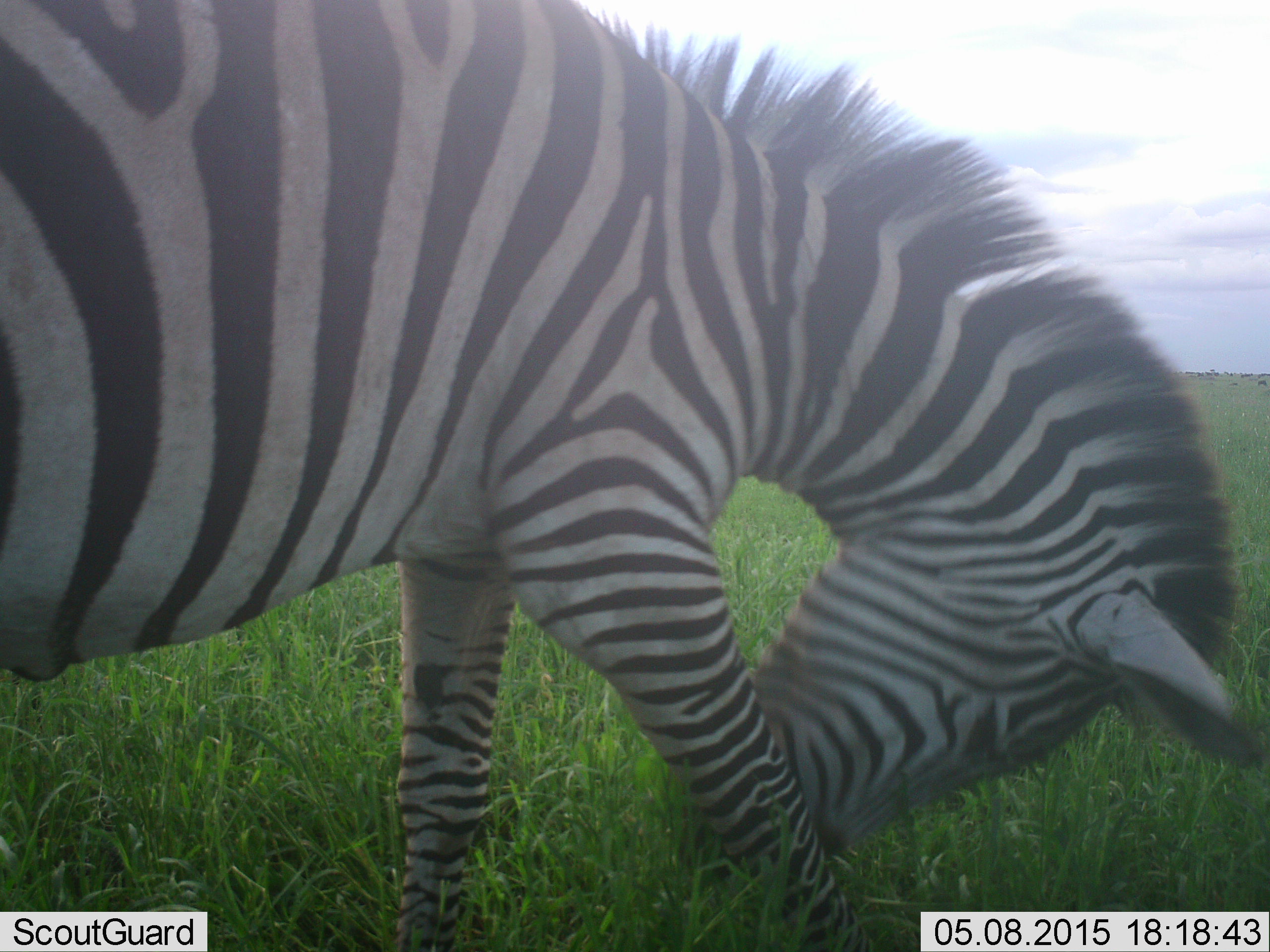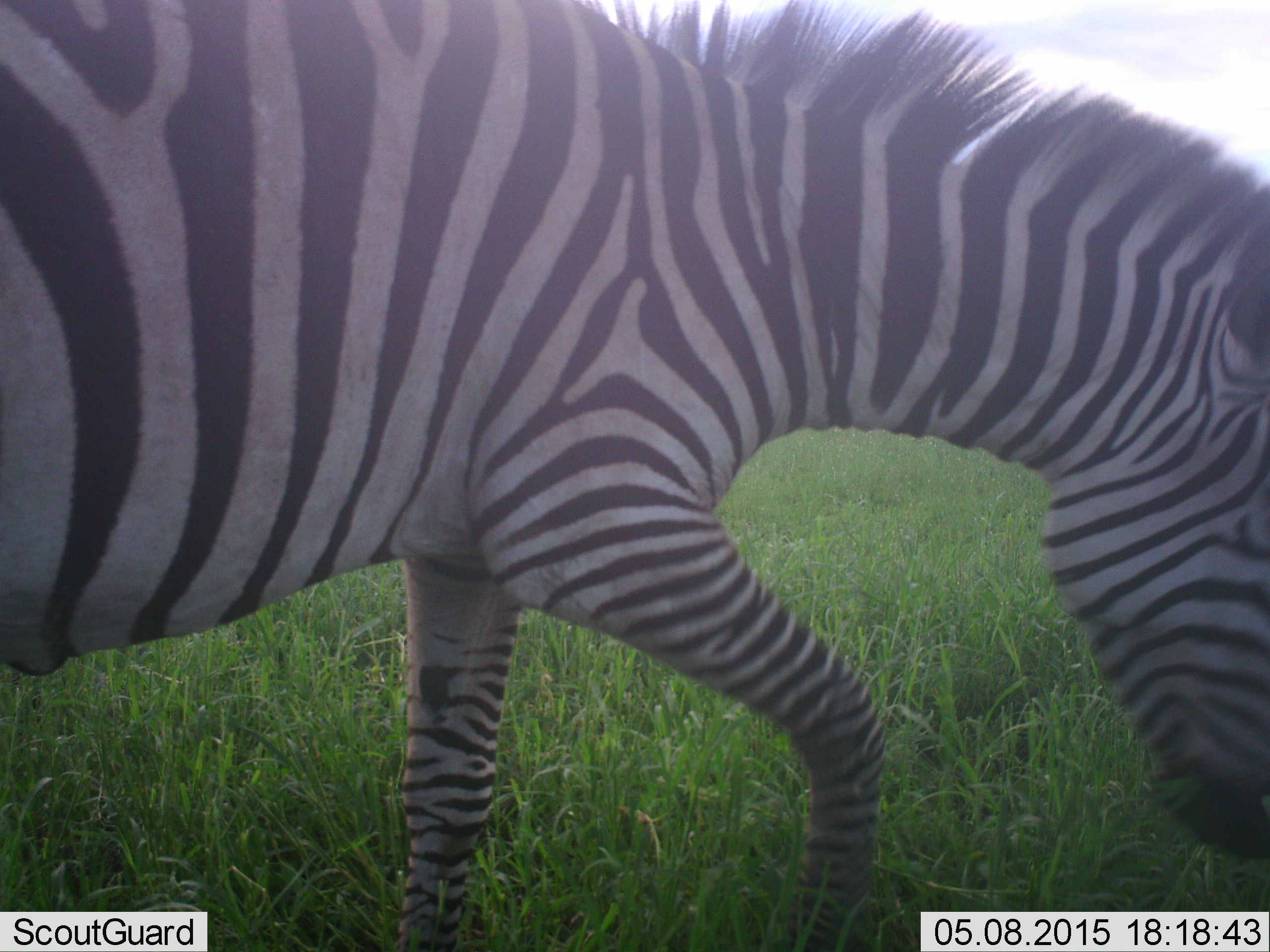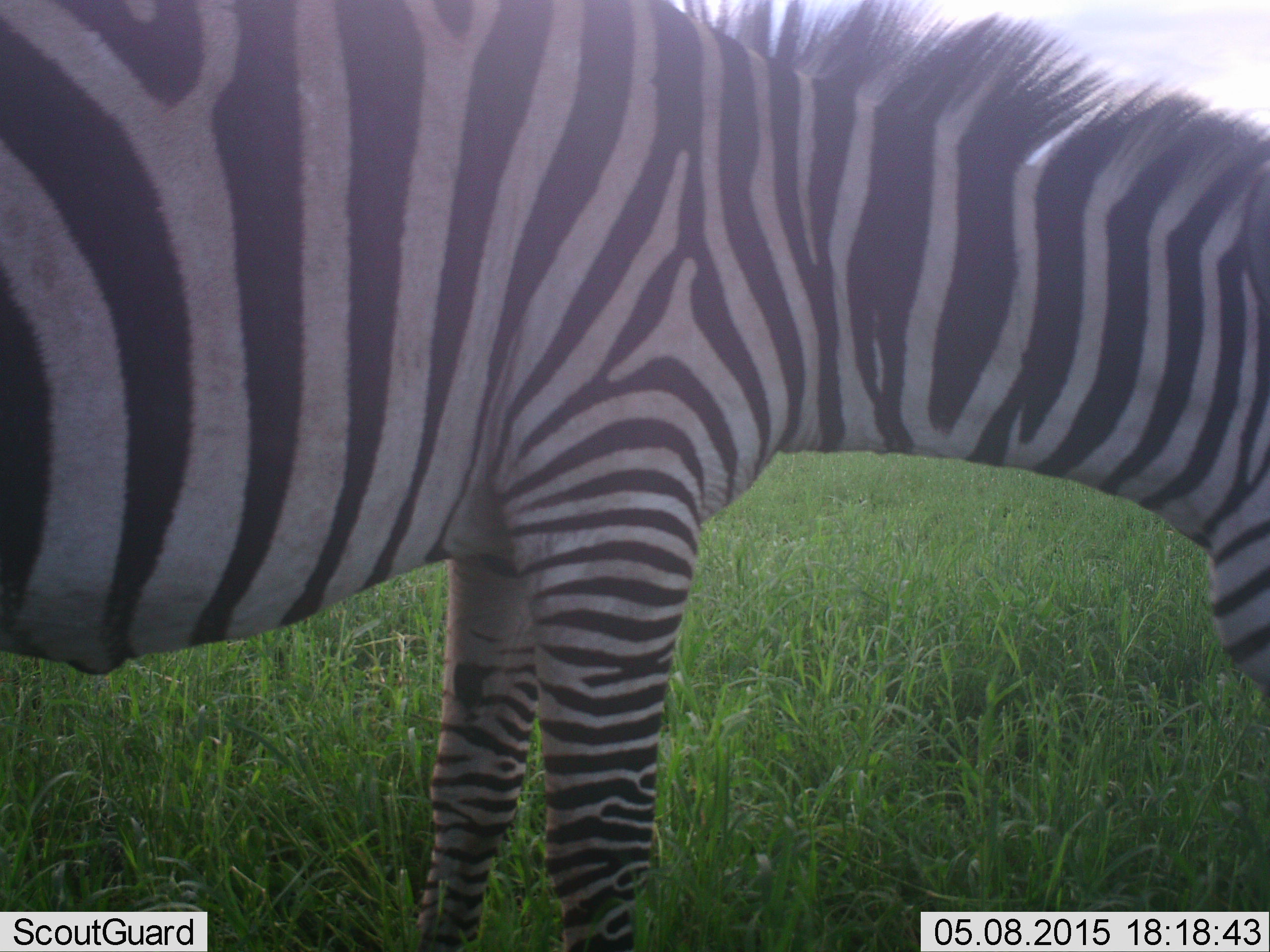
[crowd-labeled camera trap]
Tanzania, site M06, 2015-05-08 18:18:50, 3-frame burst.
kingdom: Animalia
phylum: Chordata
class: Mammalia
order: Perissodactyla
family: Equidae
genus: Equus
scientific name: Equus quagga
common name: plains zebra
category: zebra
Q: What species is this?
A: Zebra (plains zebra) (Equus quagga).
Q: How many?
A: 1.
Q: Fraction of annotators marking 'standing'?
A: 50%.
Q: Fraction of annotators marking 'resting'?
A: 0%.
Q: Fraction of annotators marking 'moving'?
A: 20%.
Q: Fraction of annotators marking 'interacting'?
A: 0%.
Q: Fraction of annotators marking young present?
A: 0%.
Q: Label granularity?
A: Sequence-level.